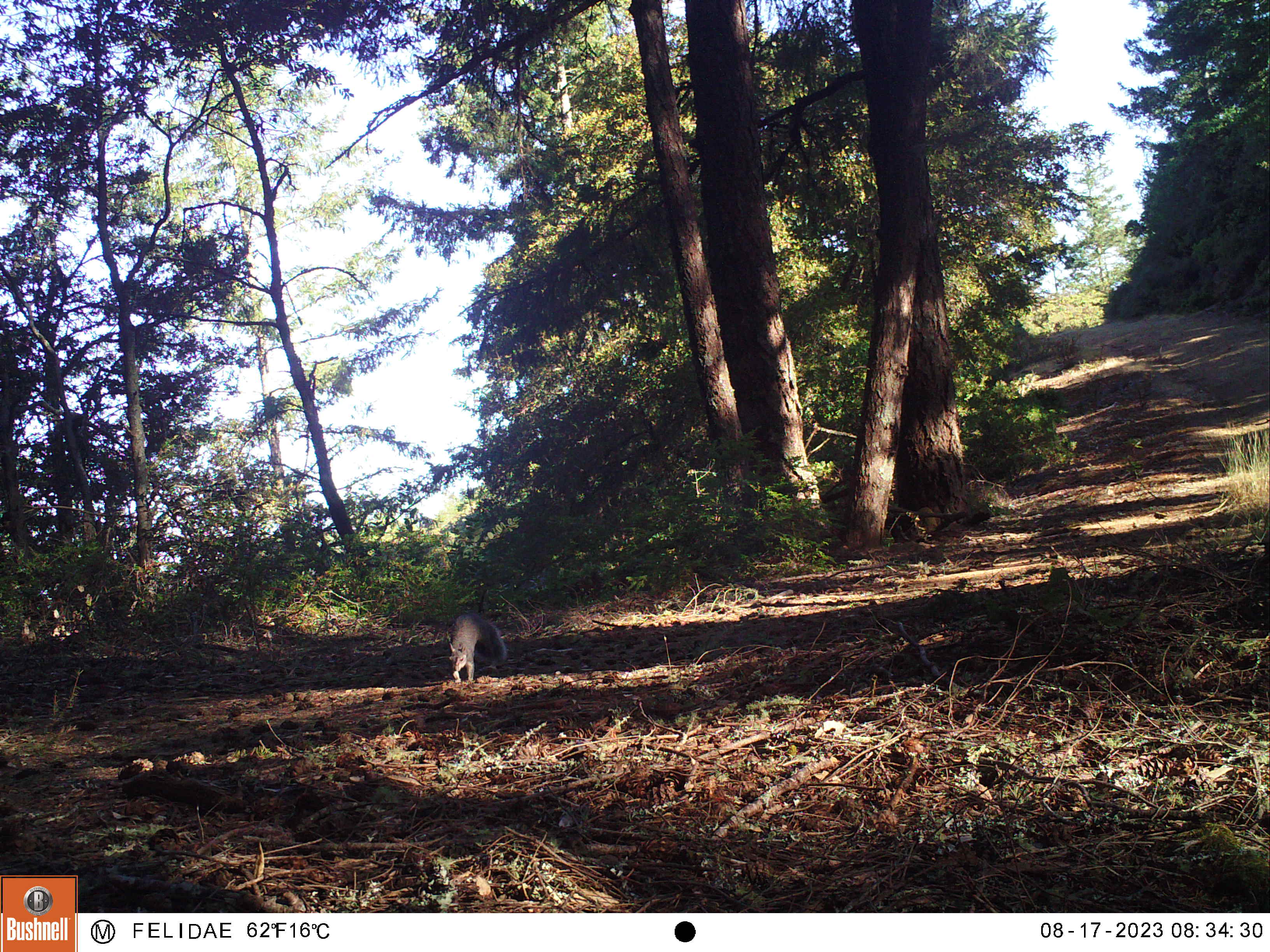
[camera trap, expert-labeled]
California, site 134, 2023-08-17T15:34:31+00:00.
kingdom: Animalia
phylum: Chordata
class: Mammalia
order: Rodentia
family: Sciuridae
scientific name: Sciuridae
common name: squirrel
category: unknown squirrel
Unknown squirrel (squirrel) (Sciuridae).